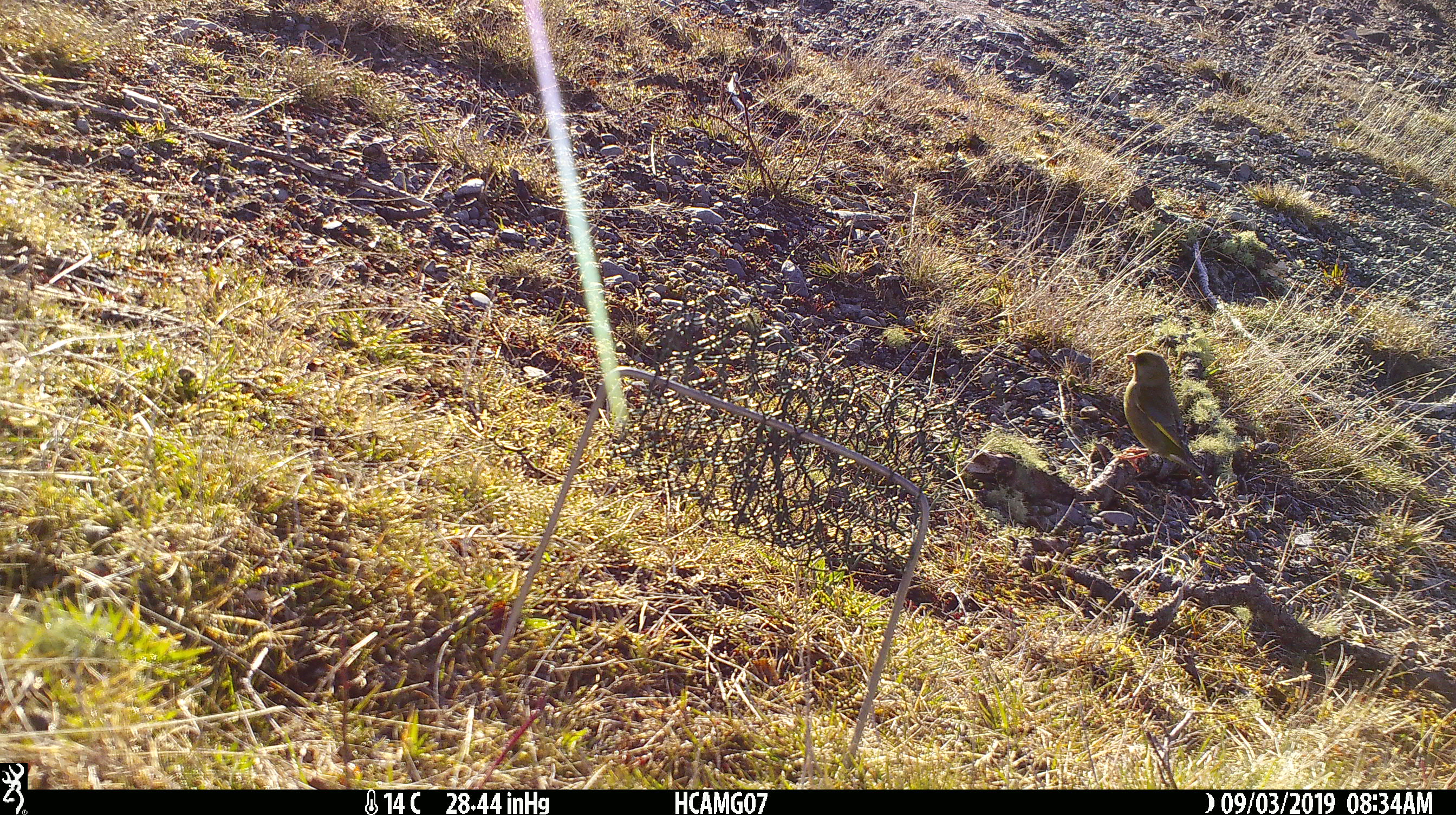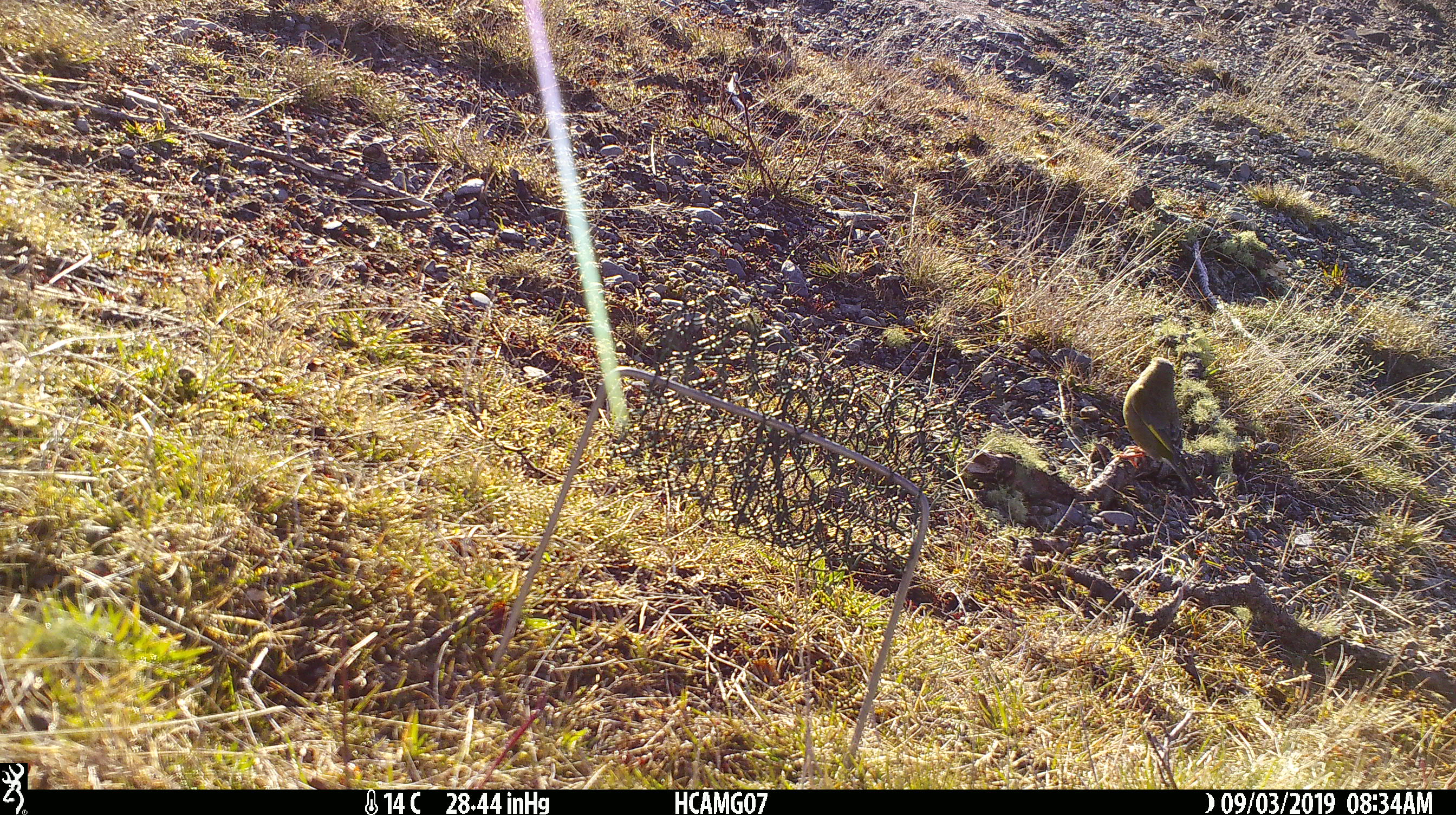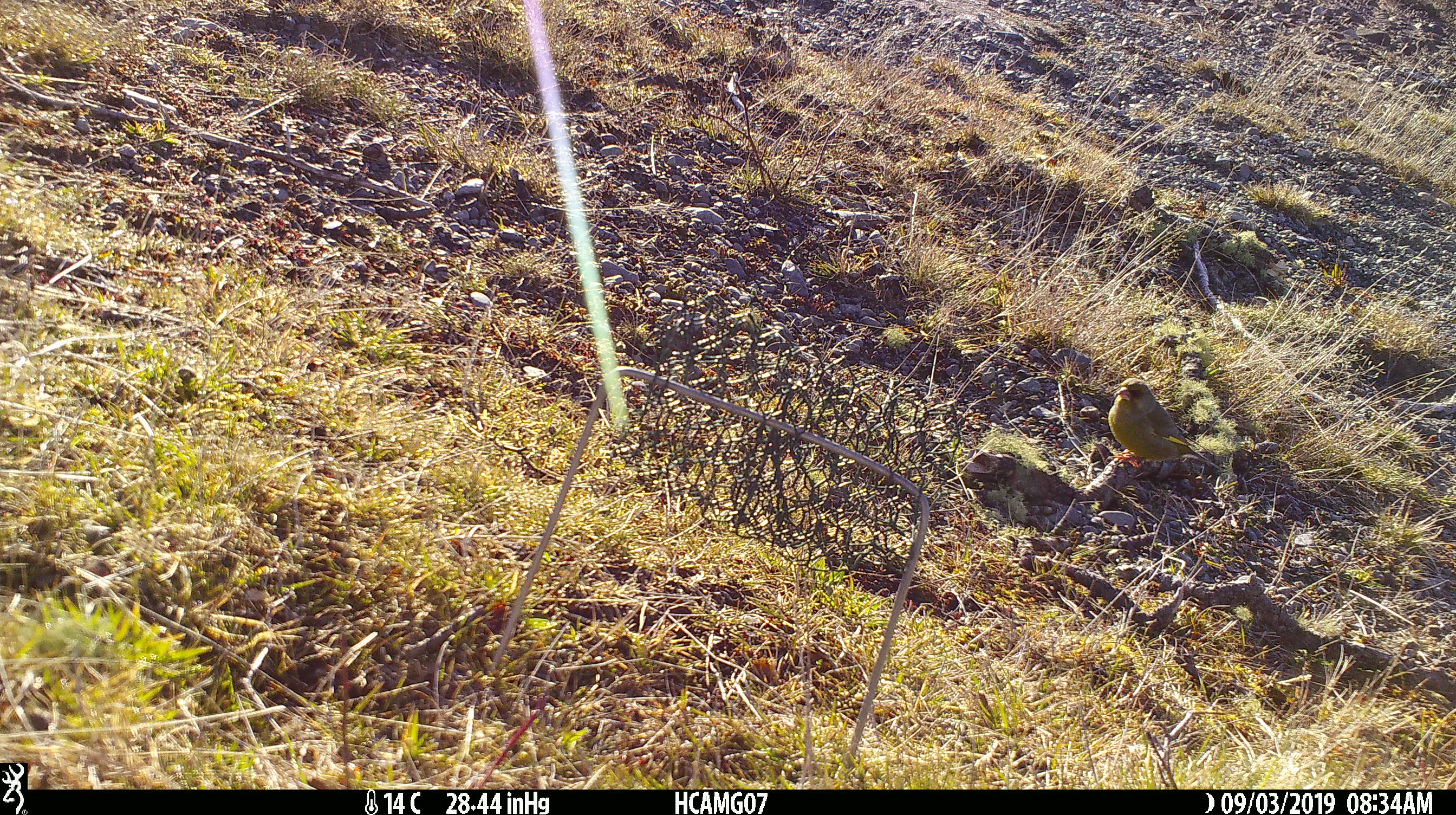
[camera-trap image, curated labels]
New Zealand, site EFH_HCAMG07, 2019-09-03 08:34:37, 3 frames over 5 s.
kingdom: Animalia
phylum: Chordata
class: Aves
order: Passeriformes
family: Fringillidae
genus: Chloris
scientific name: Chloris chloris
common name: greenfinch